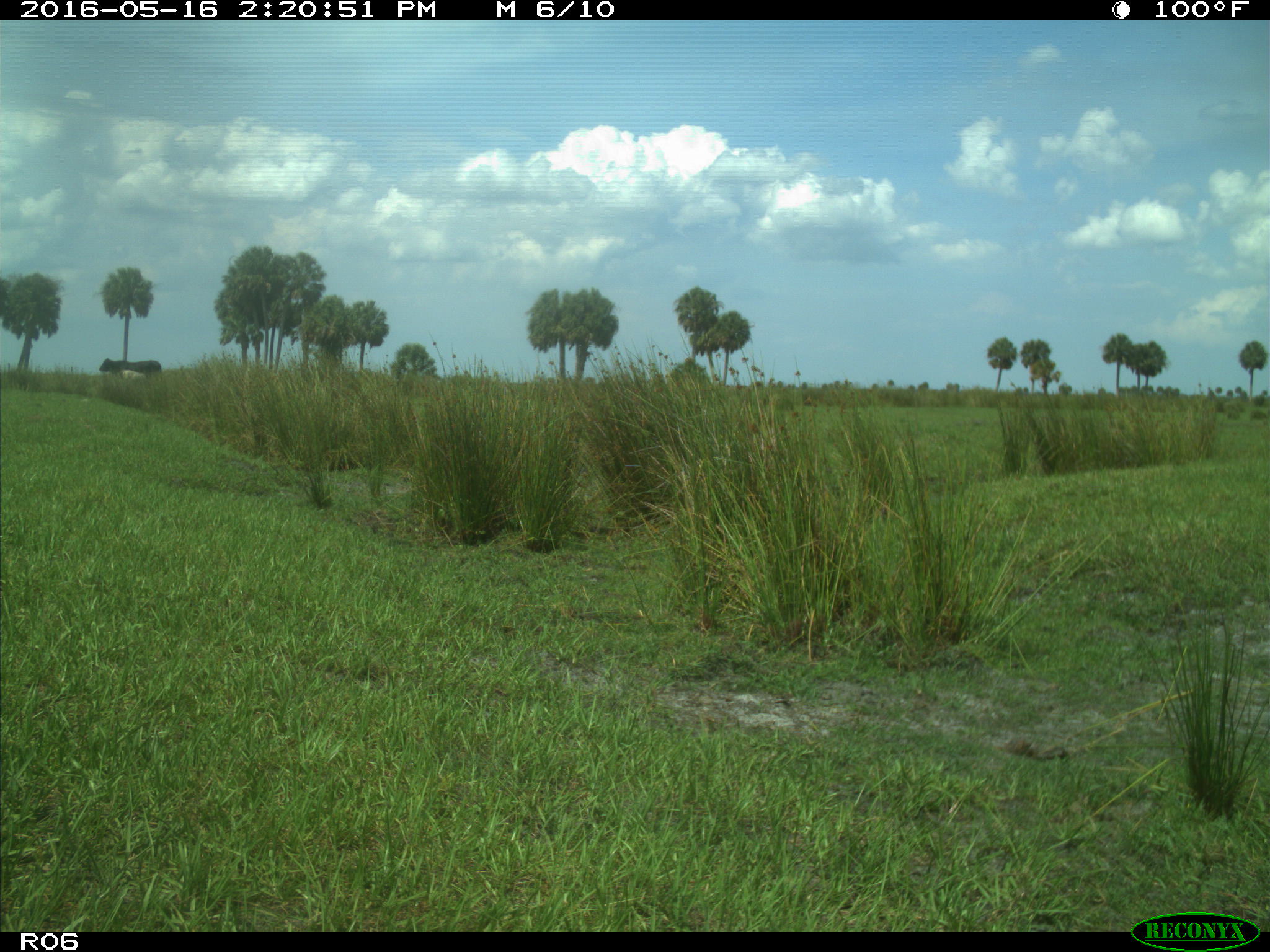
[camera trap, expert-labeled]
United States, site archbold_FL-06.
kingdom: Animalia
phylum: Chordata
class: Mammalia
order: Artiodactyla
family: Bovidae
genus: Bos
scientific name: Bos taurus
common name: domestic cow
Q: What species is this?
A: Bos taurus (domestic cow).